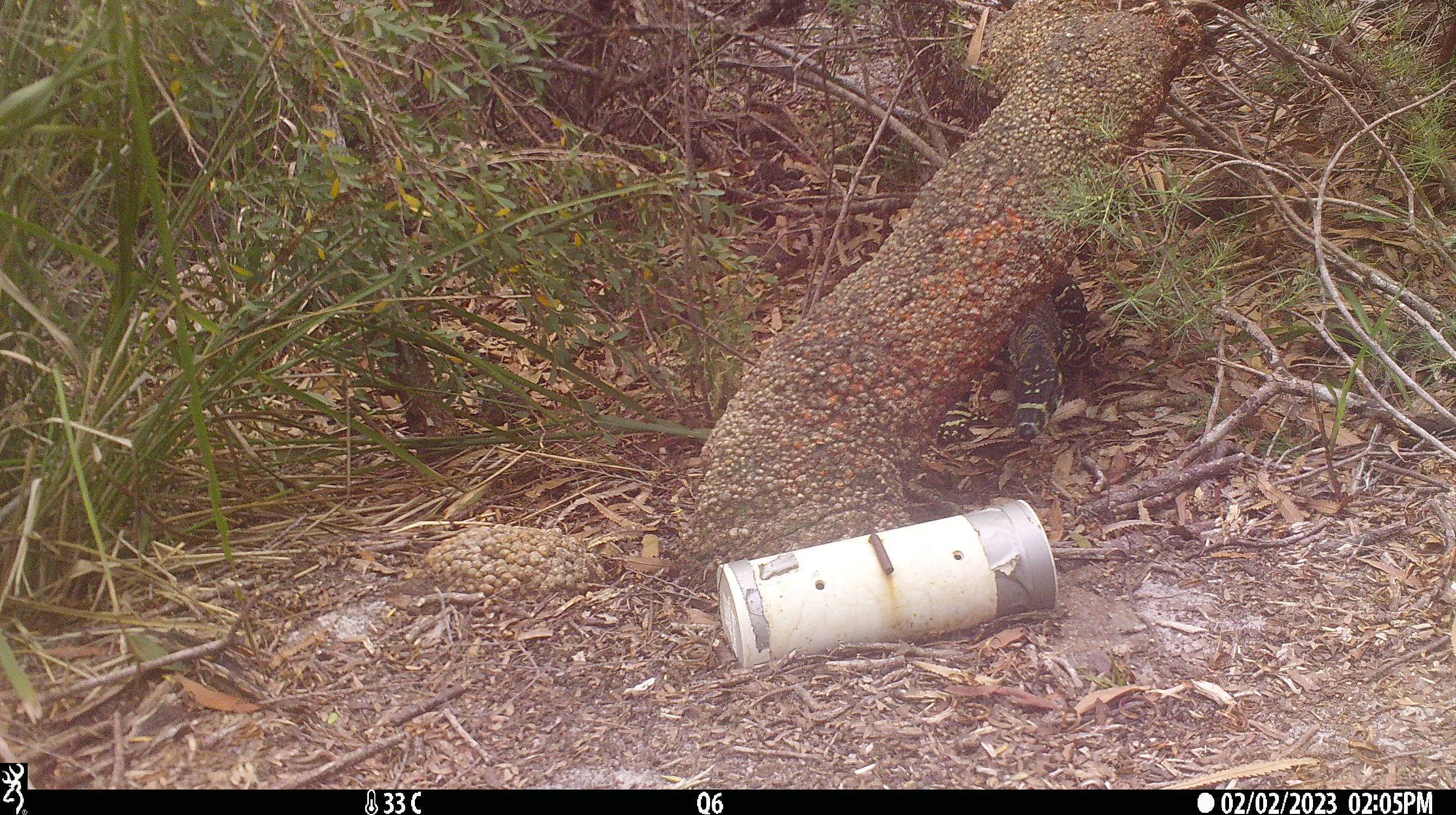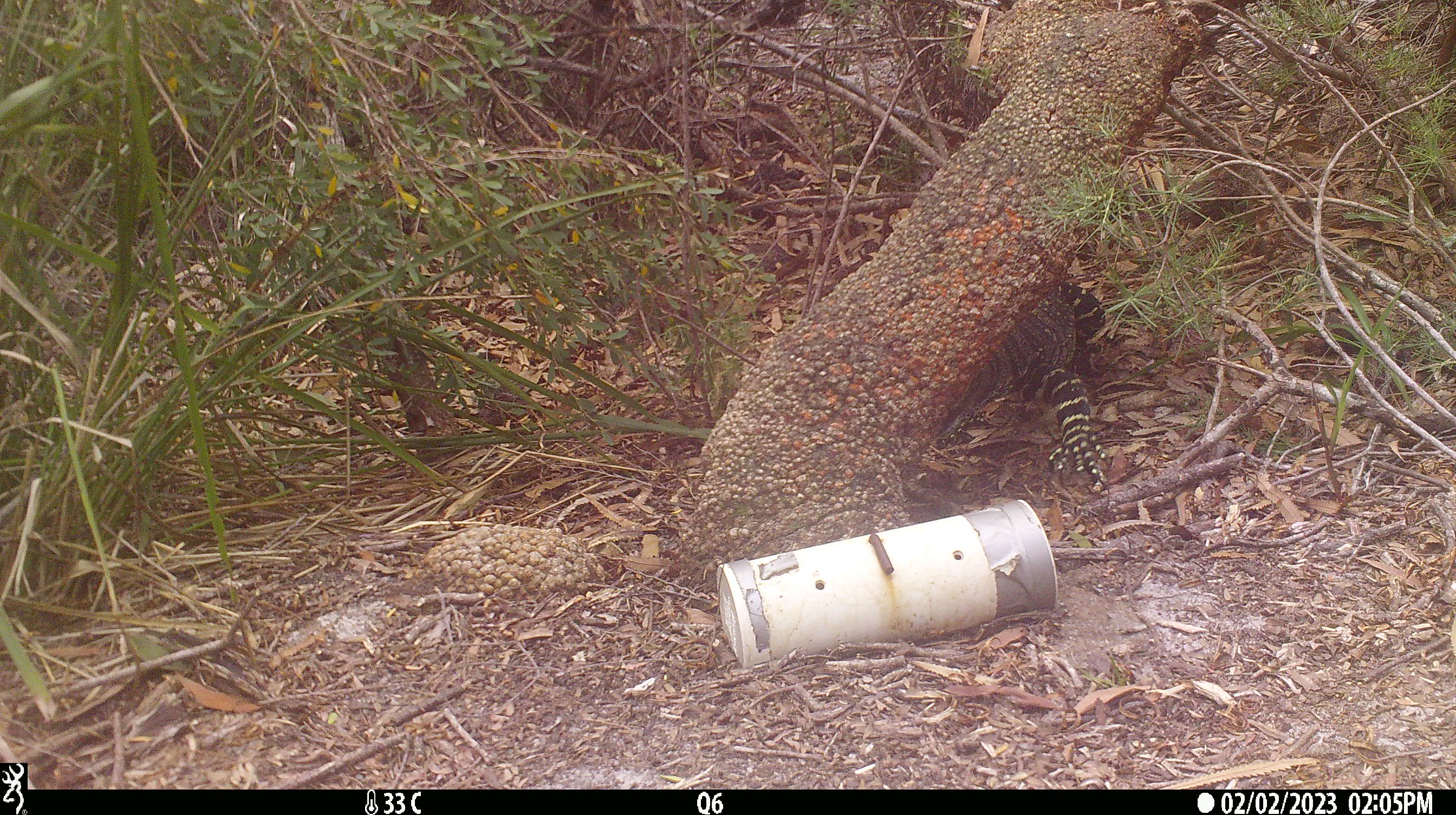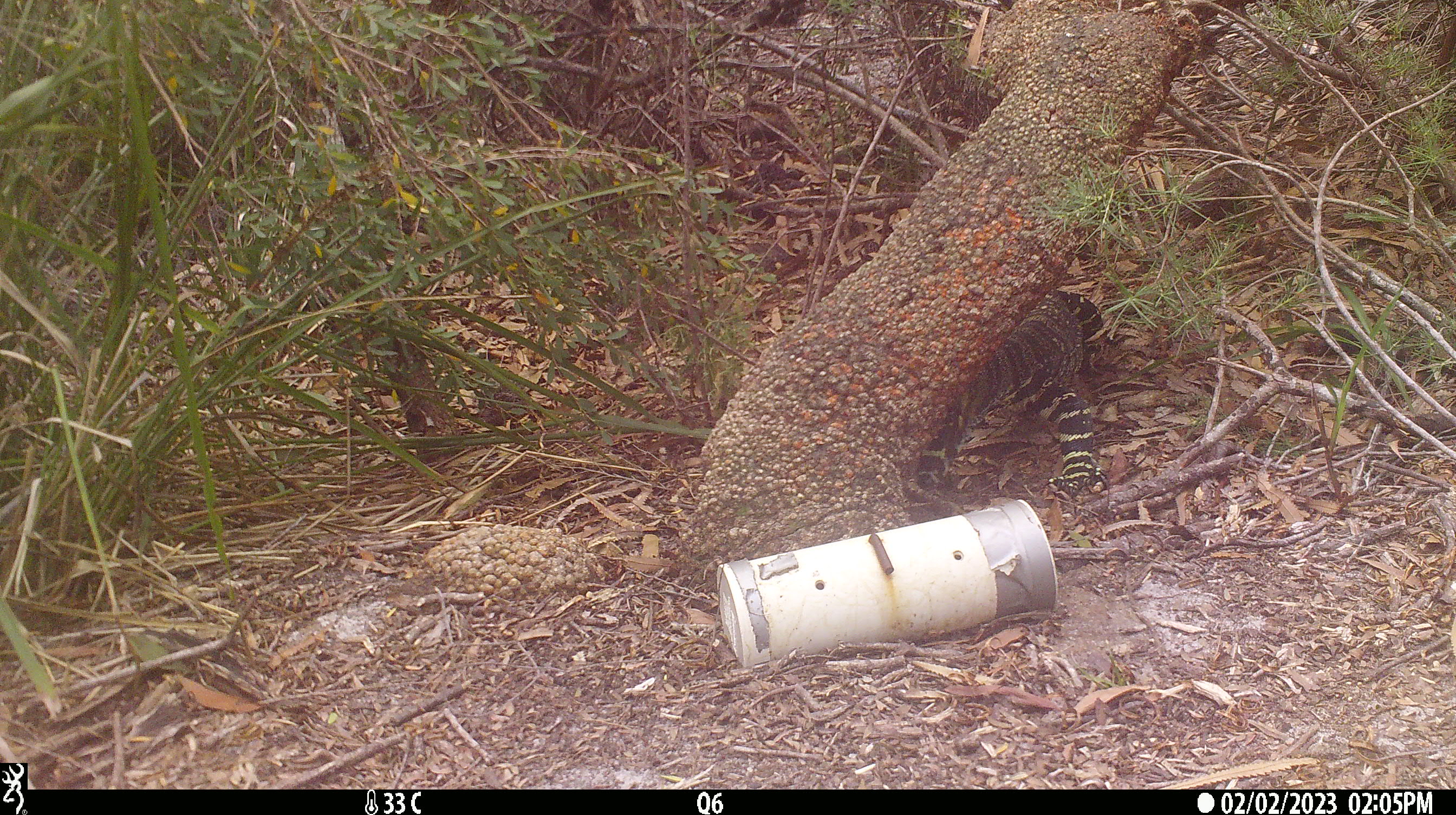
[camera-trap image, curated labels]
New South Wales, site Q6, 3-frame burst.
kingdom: Animalia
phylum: Chordata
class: Reptilia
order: Squamata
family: Varanidae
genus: Varanus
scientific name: Varanus varius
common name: lace monitor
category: goanna